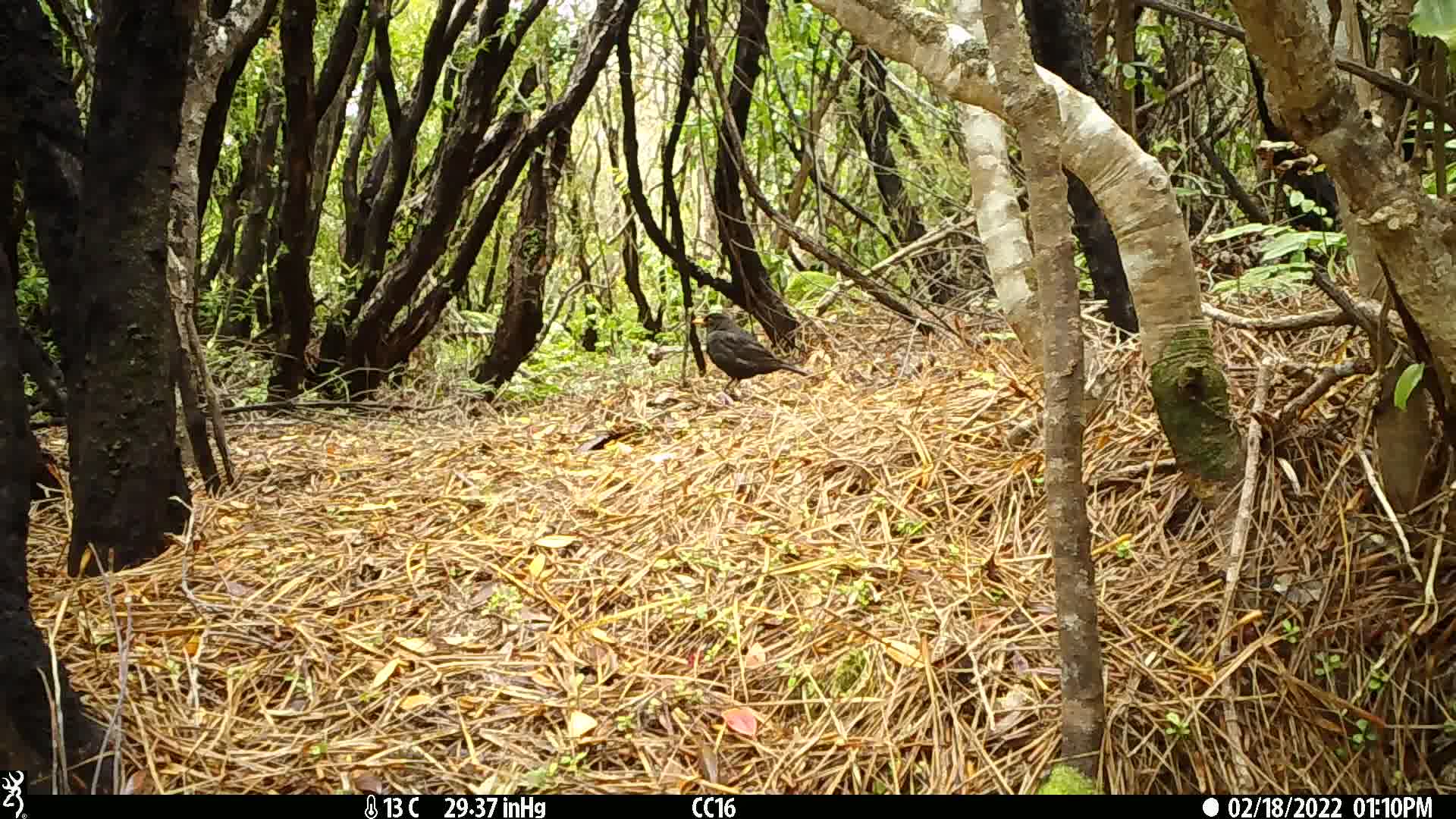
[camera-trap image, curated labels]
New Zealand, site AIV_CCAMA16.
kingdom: Animalia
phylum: Chordata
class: Aves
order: Passeriformes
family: Turdidae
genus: Turdus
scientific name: Turdus merula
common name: eurasian blackbird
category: blackbird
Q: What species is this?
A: Blackbird (eurasian blackbird) (Turdus merula).